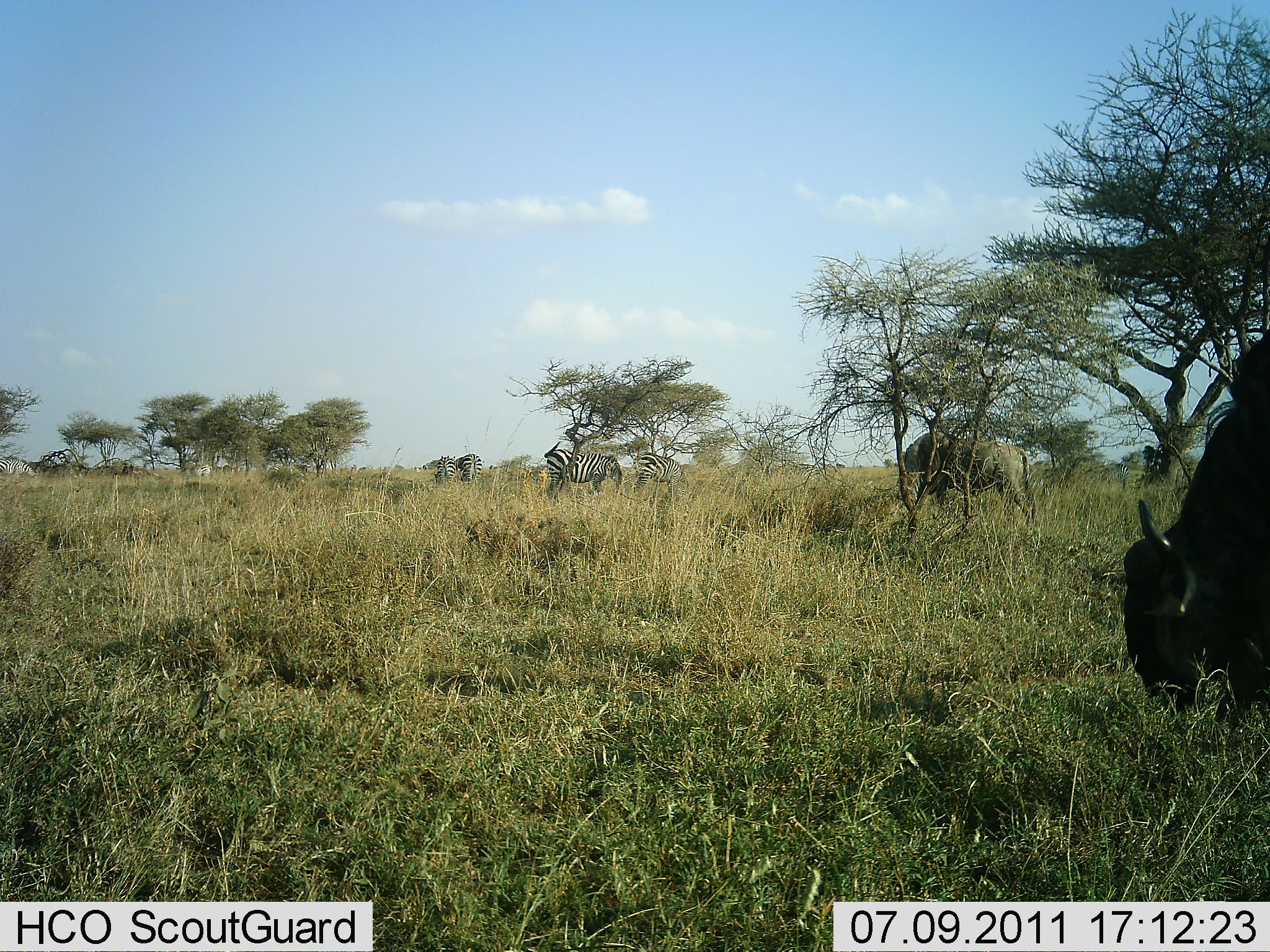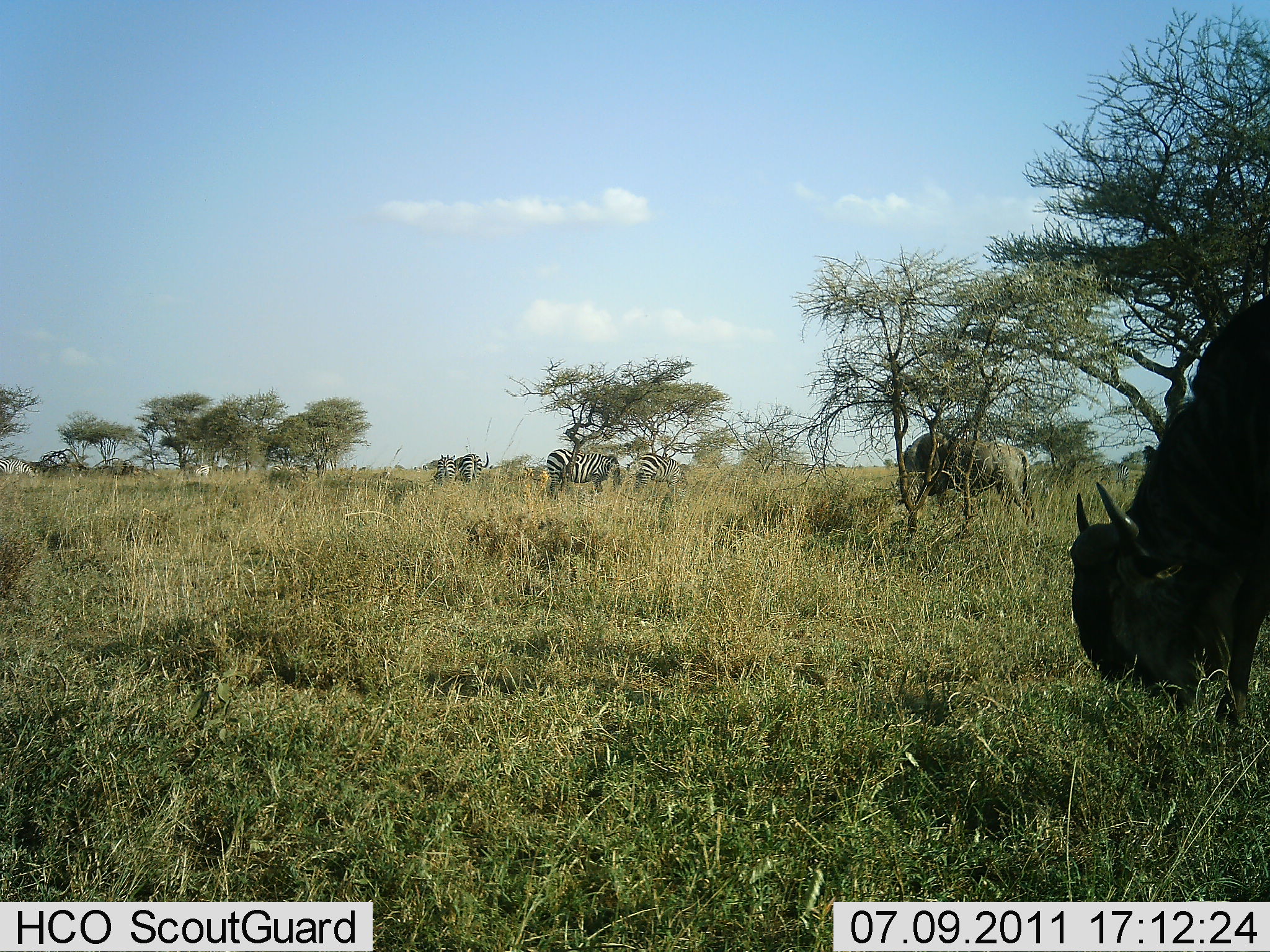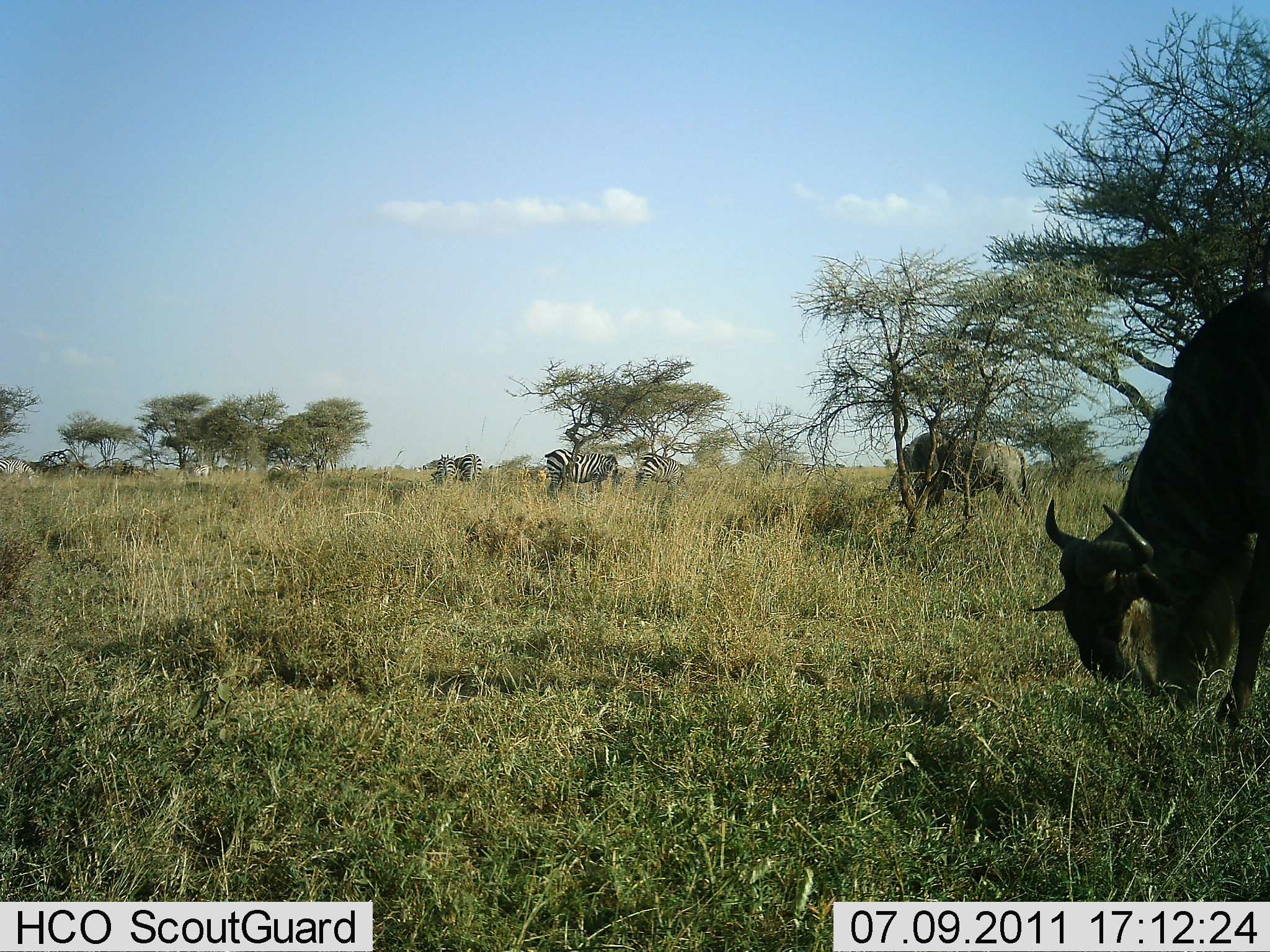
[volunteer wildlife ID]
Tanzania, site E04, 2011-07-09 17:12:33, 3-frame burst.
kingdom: Animalia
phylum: Chordata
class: Mammalia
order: Artiodactyla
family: Bovidae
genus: Connochaetes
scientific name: Connochaetes taurinus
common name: blue wildebeest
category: wildebeest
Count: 2.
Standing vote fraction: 17%.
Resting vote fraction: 0%.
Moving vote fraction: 0%.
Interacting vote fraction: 0%.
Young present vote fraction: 0%.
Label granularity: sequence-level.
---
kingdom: Animalia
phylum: Chordata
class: Mammalia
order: Perissodactyla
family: Equidae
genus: Equus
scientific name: Equus quagga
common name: plains zebra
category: zebra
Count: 4.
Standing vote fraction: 36%.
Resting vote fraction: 0%.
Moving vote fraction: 0%.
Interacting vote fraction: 0%.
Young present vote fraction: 0%.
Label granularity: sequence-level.